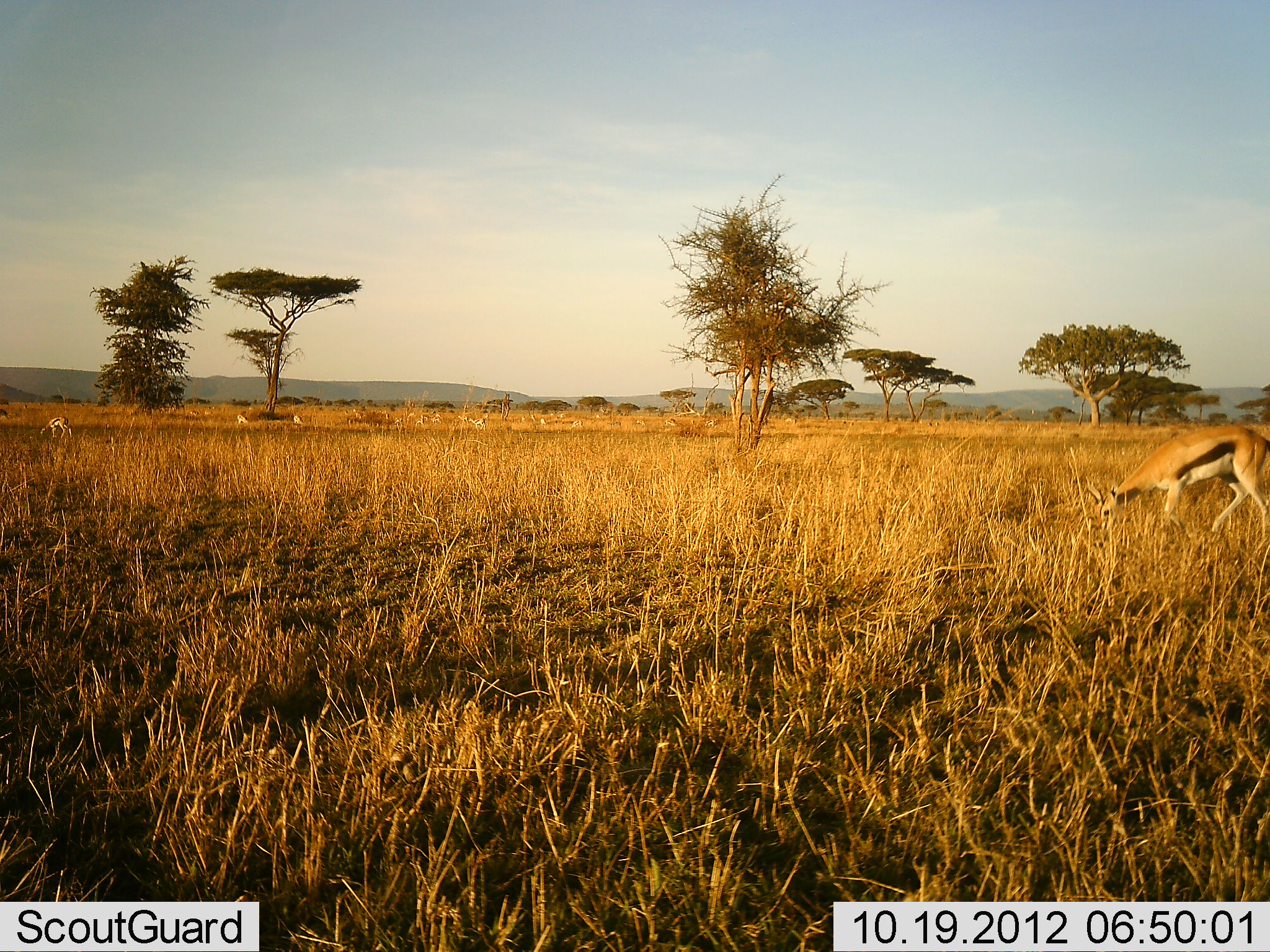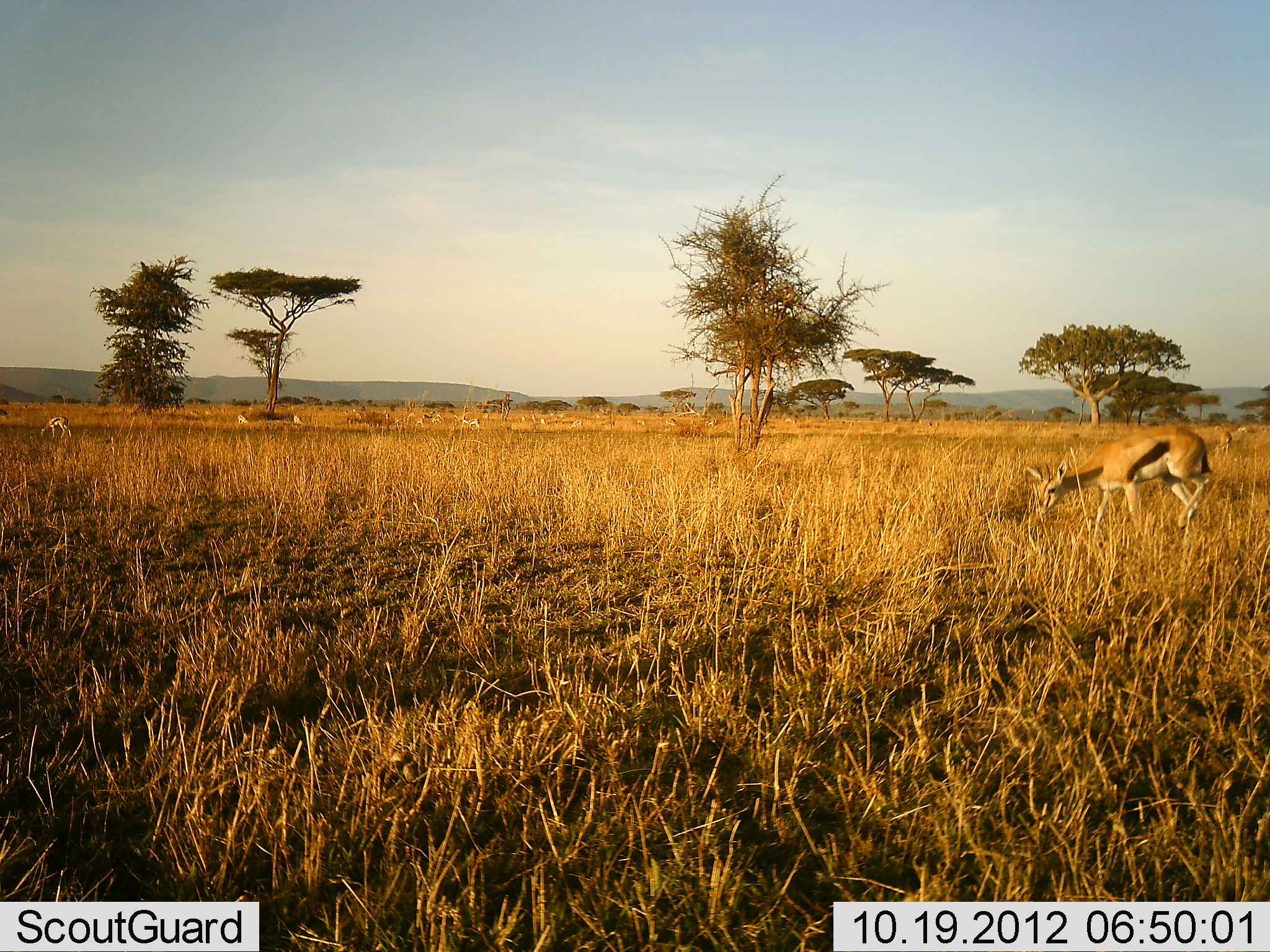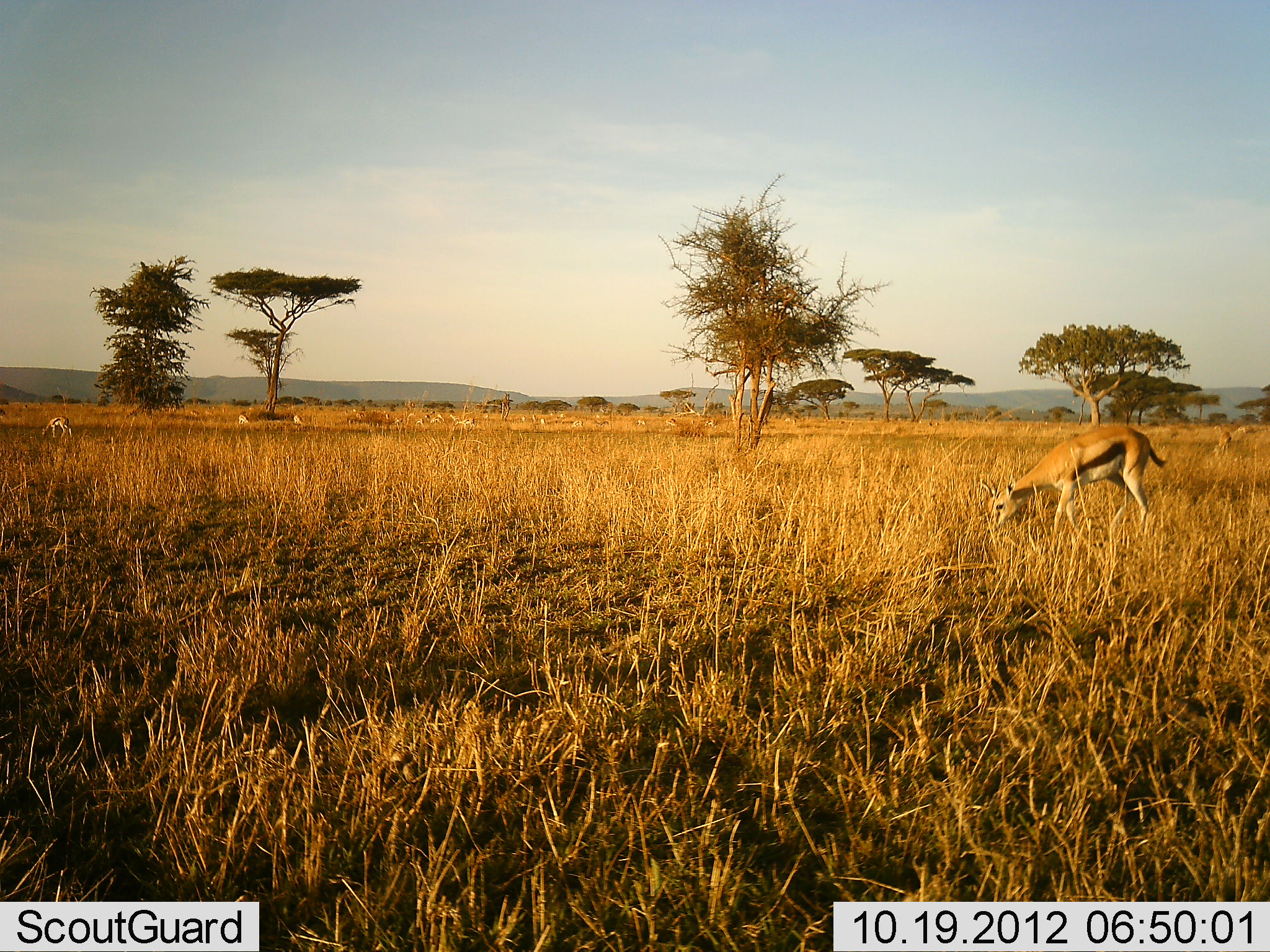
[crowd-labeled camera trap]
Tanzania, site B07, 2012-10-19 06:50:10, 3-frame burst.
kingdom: Animalia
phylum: Chordata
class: Mammalia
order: Artiodactyla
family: Bovidae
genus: Eudorcas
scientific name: Eudorcas thomsonii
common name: thomson's gazelle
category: gazellethomsons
Gazellethomsons (thomson's gazelle) (Eudorcas thomsonii), count 5. Behavior (volunteer vote fractions): standing 27%, resting 0%, moving 55%, interacting 0%. Young present (vote fraction): 0%. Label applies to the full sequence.